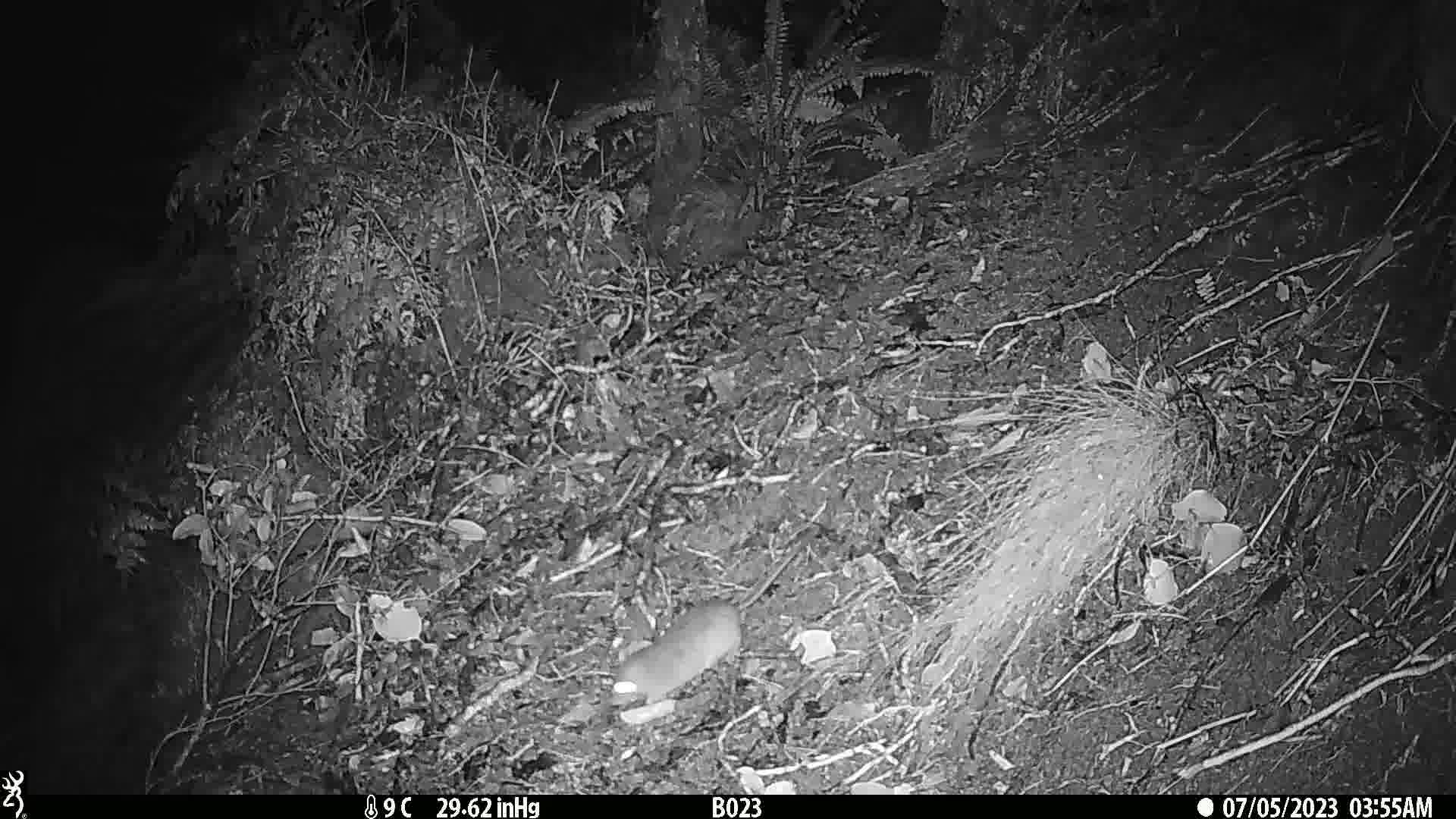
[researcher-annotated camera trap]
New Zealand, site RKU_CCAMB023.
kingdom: Animalia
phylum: Chordata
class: Mammalia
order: Rodentia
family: Muridae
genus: Rattus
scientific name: Rattus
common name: rat